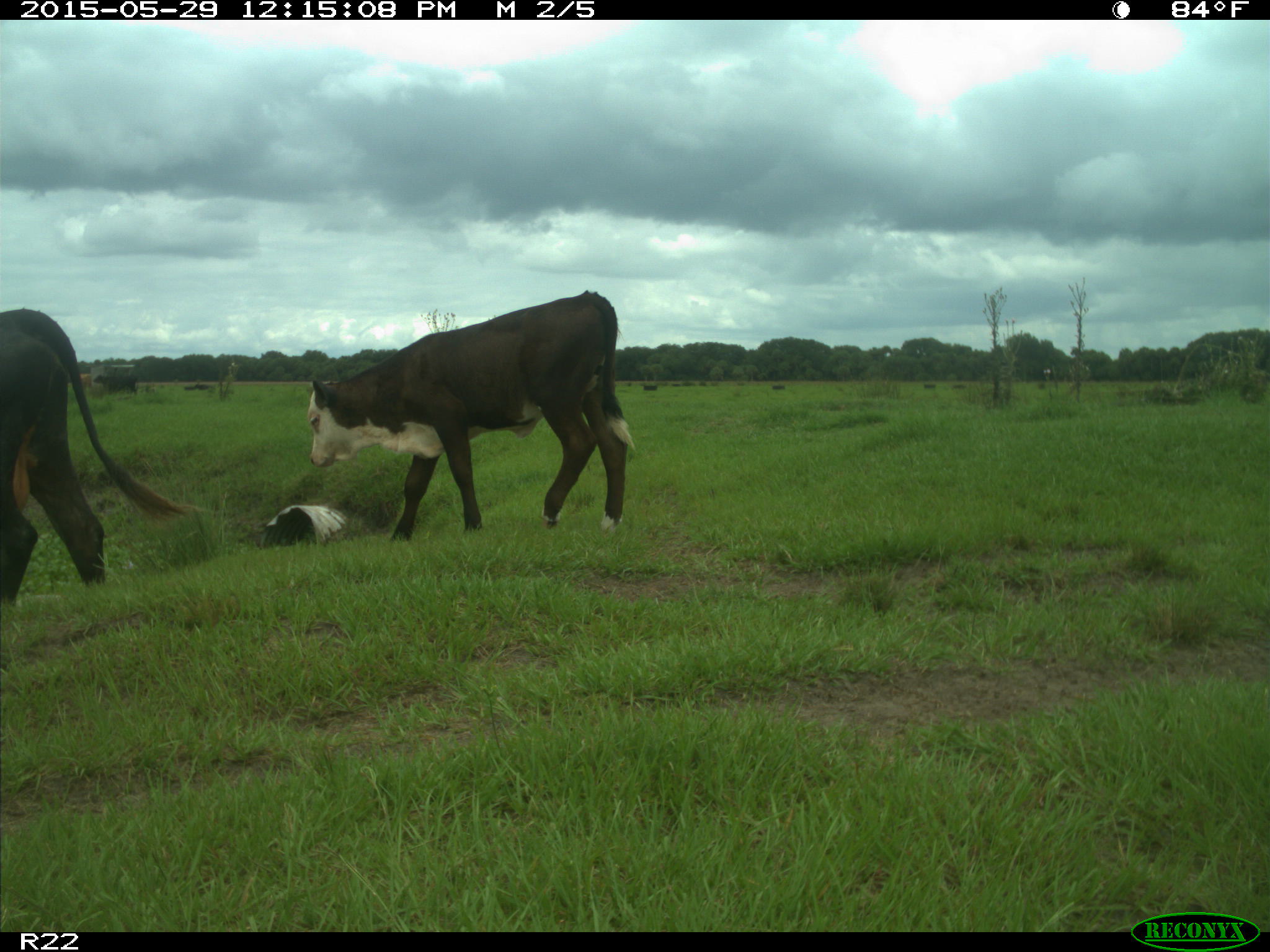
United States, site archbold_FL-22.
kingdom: Animalia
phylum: Chordata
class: Mammalia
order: Artiodactyla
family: Bovidae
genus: Bos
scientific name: Bos taurus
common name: domestic cow